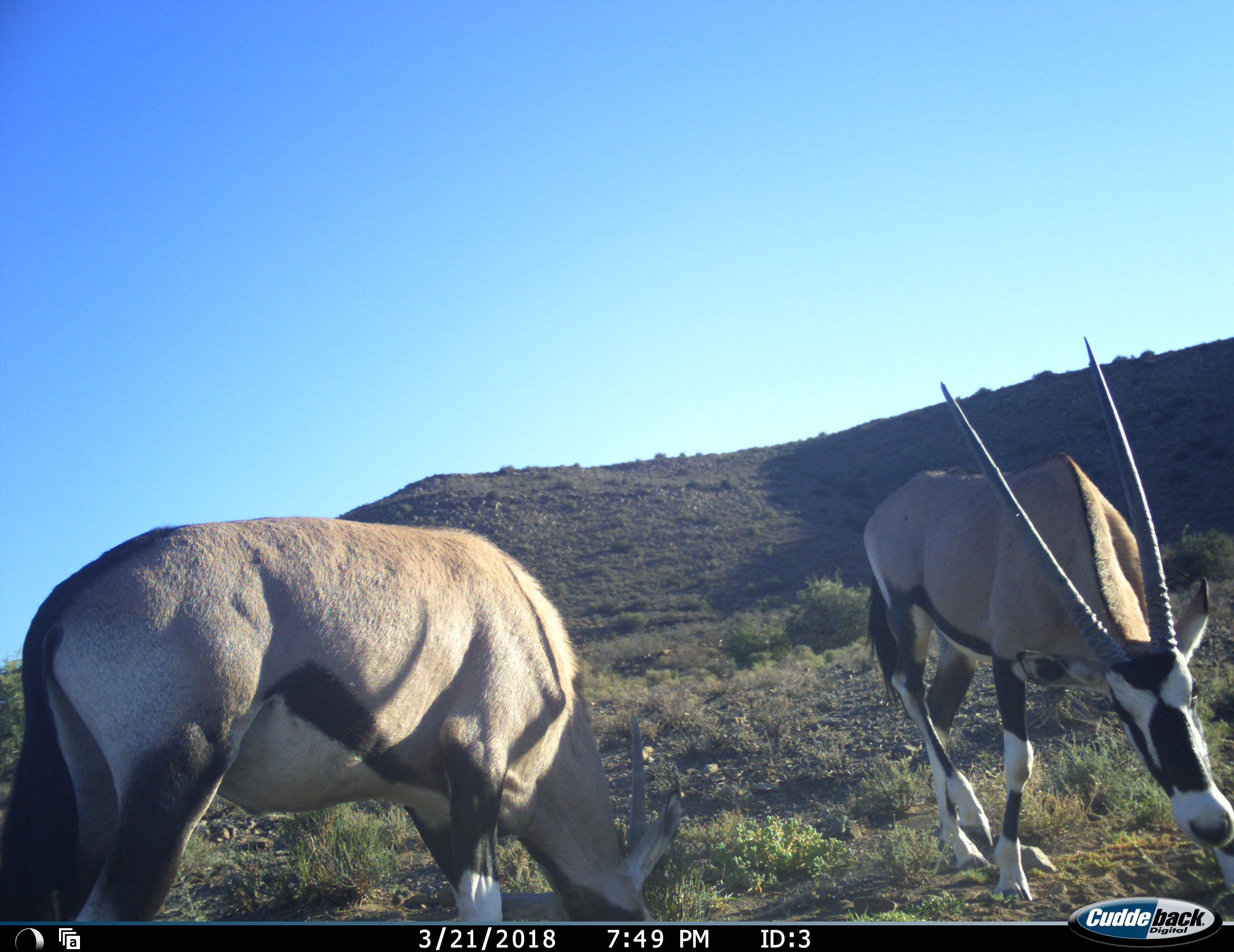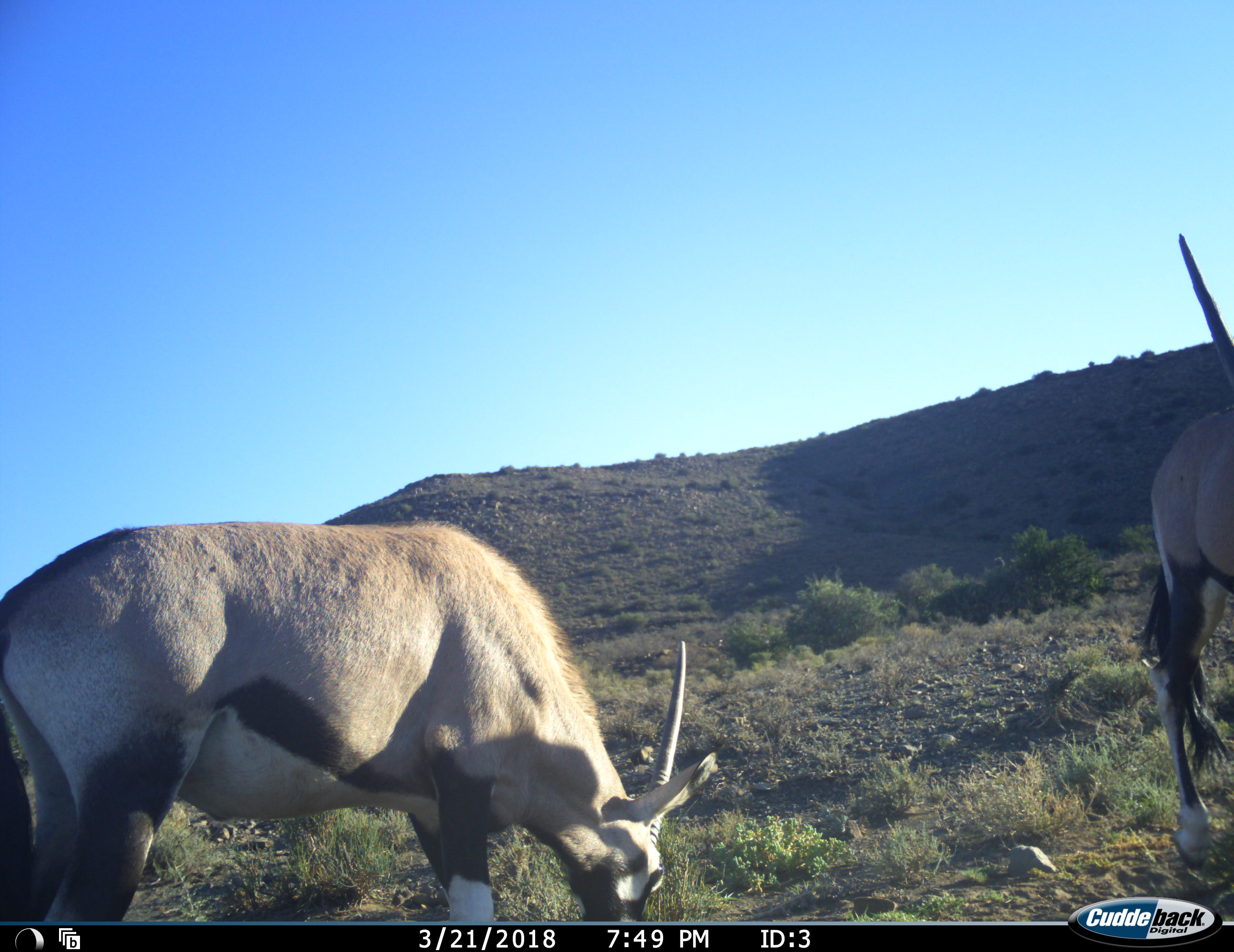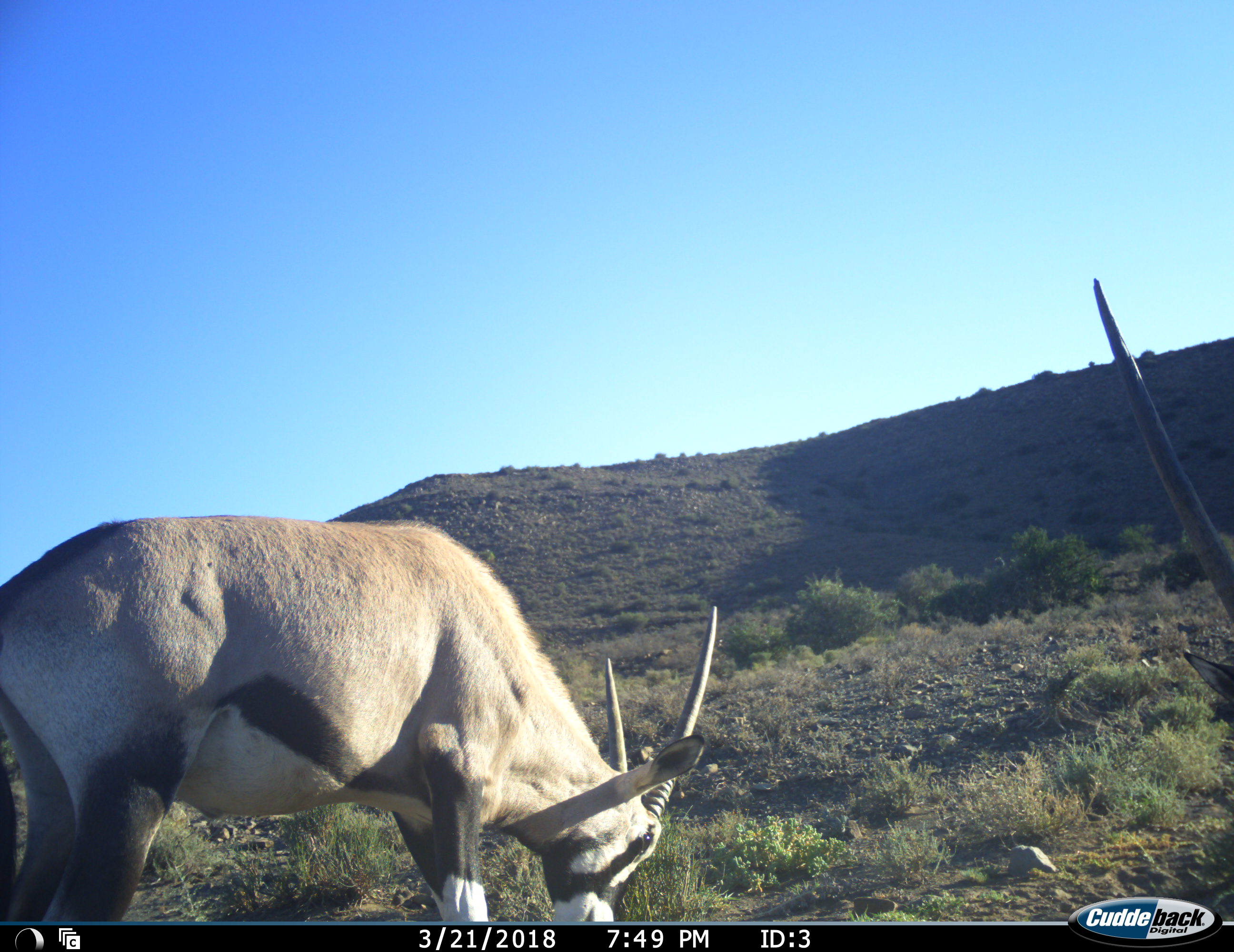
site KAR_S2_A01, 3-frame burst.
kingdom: Animalia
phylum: Chordata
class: Mammalia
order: Artiodactyla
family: Bovidae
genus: Oryx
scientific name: Oryx gazella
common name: gemsbok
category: oryx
Oryx (gemsbok) (Oryx gazella), count 2. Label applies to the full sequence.